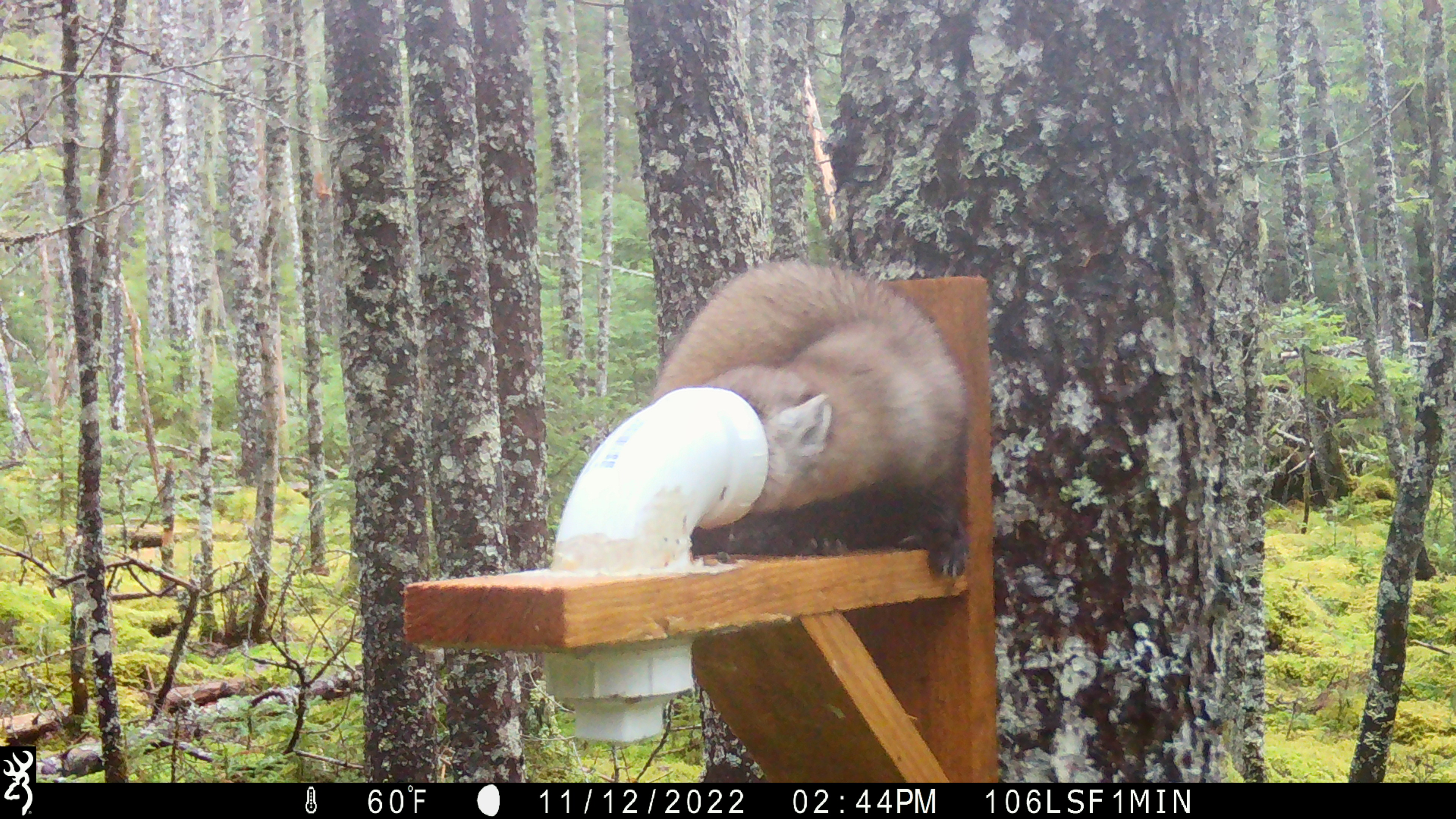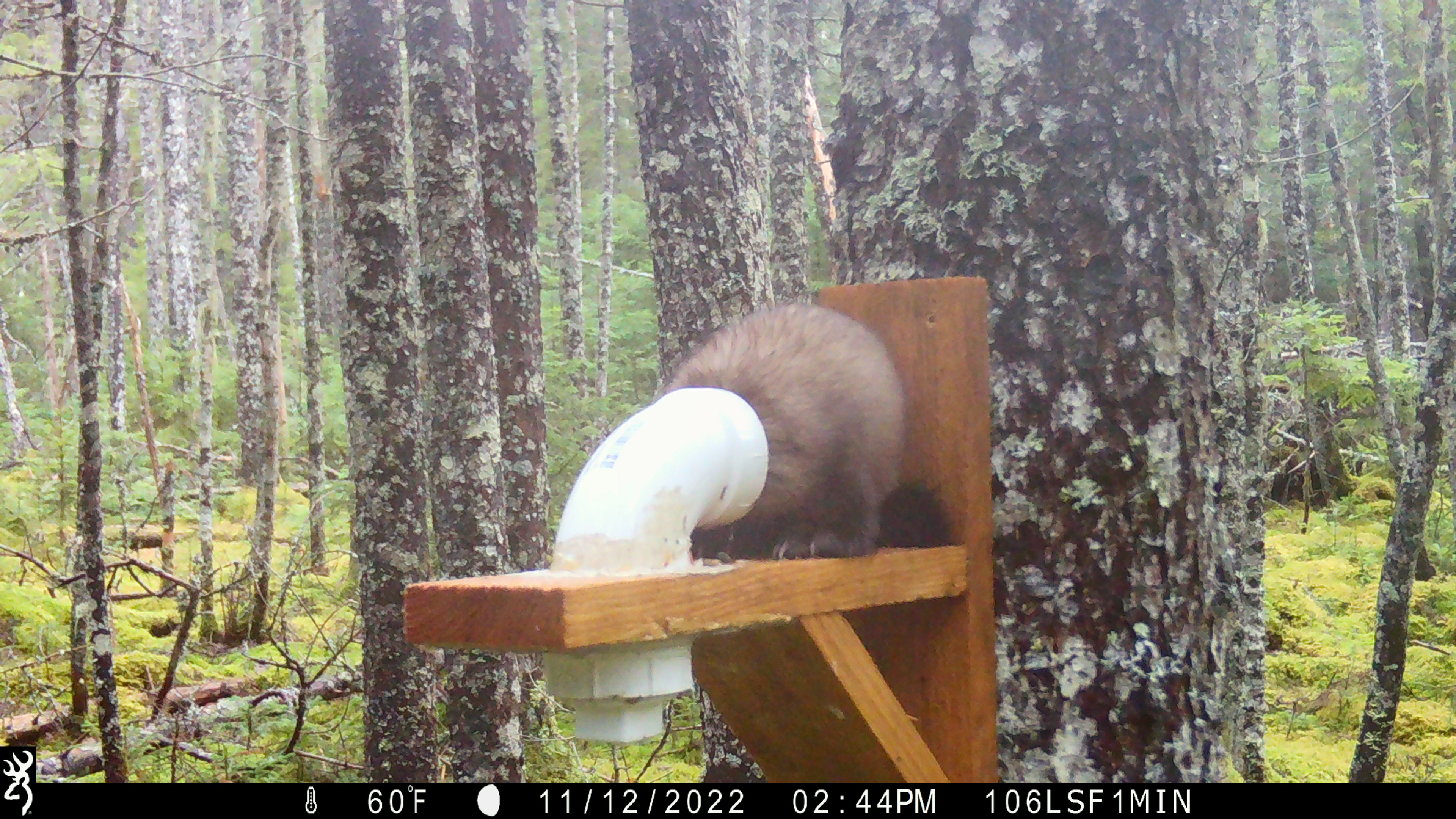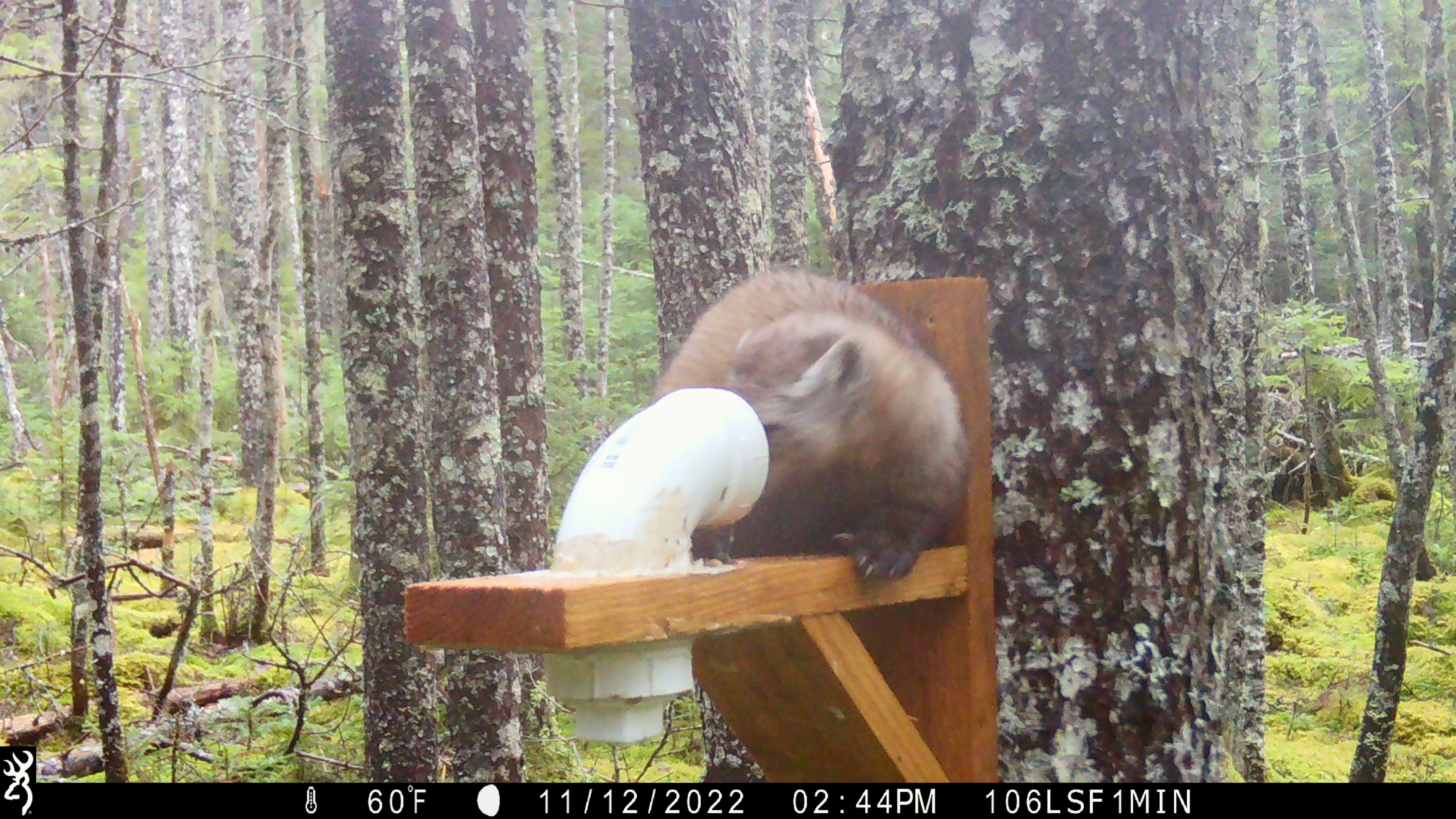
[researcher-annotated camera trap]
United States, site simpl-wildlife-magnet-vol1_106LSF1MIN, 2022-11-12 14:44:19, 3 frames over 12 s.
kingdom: Animalia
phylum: Chordata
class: Mammalia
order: Carnivora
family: Mustelidae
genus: Martes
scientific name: Martes americana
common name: american marten